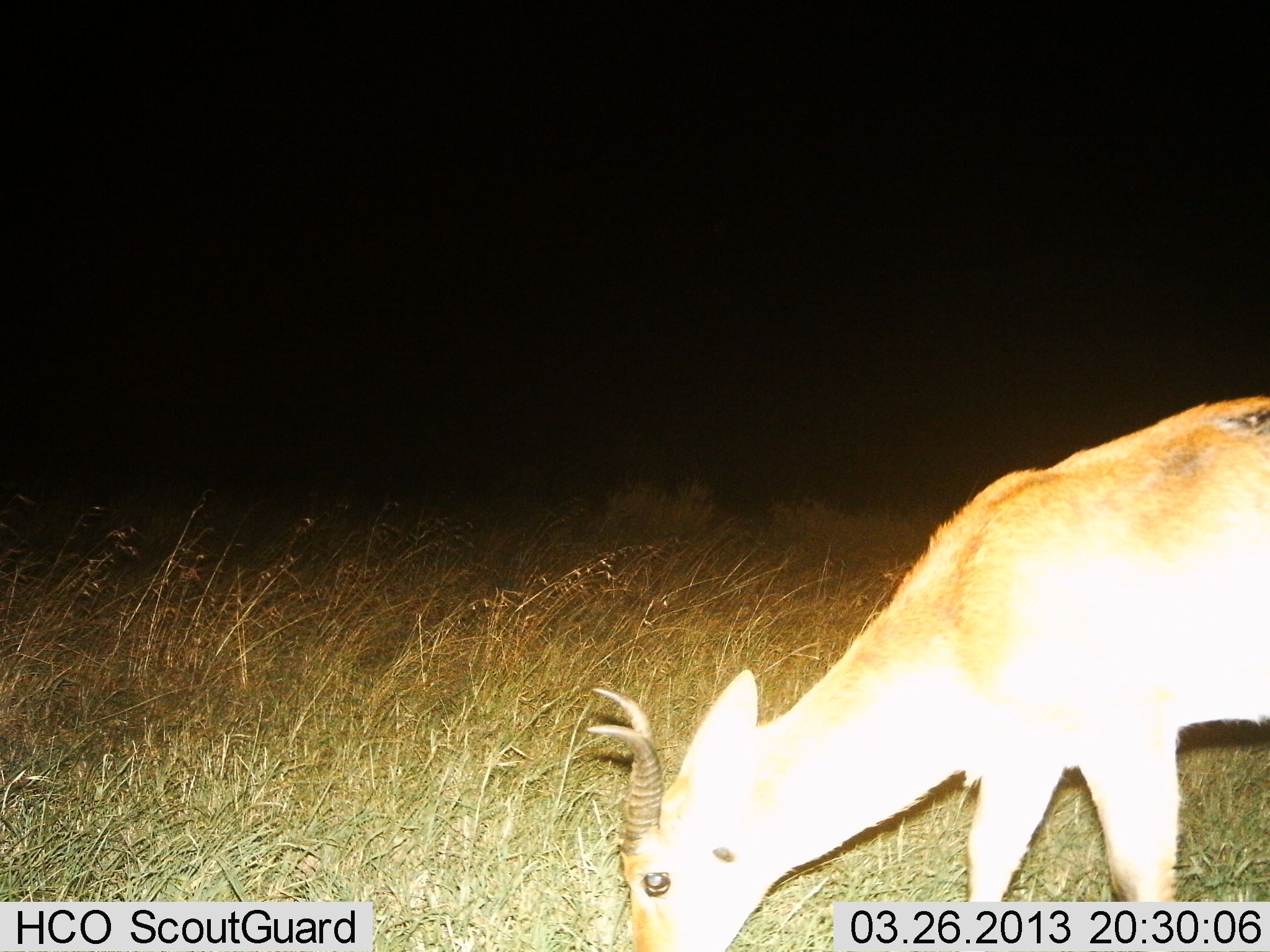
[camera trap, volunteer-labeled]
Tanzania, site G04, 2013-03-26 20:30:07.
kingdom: Animalia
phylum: Chordata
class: Mammalia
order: Artiodactyla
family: Bovidae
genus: Redunca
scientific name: Redunca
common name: reedbuck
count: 1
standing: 30%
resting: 0%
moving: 0%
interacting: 0%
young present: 0%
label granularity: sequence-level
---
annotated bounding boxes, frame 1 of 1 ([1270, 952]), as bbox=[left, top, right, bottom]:
animal: bbox=[606, 395, 1270, 952]